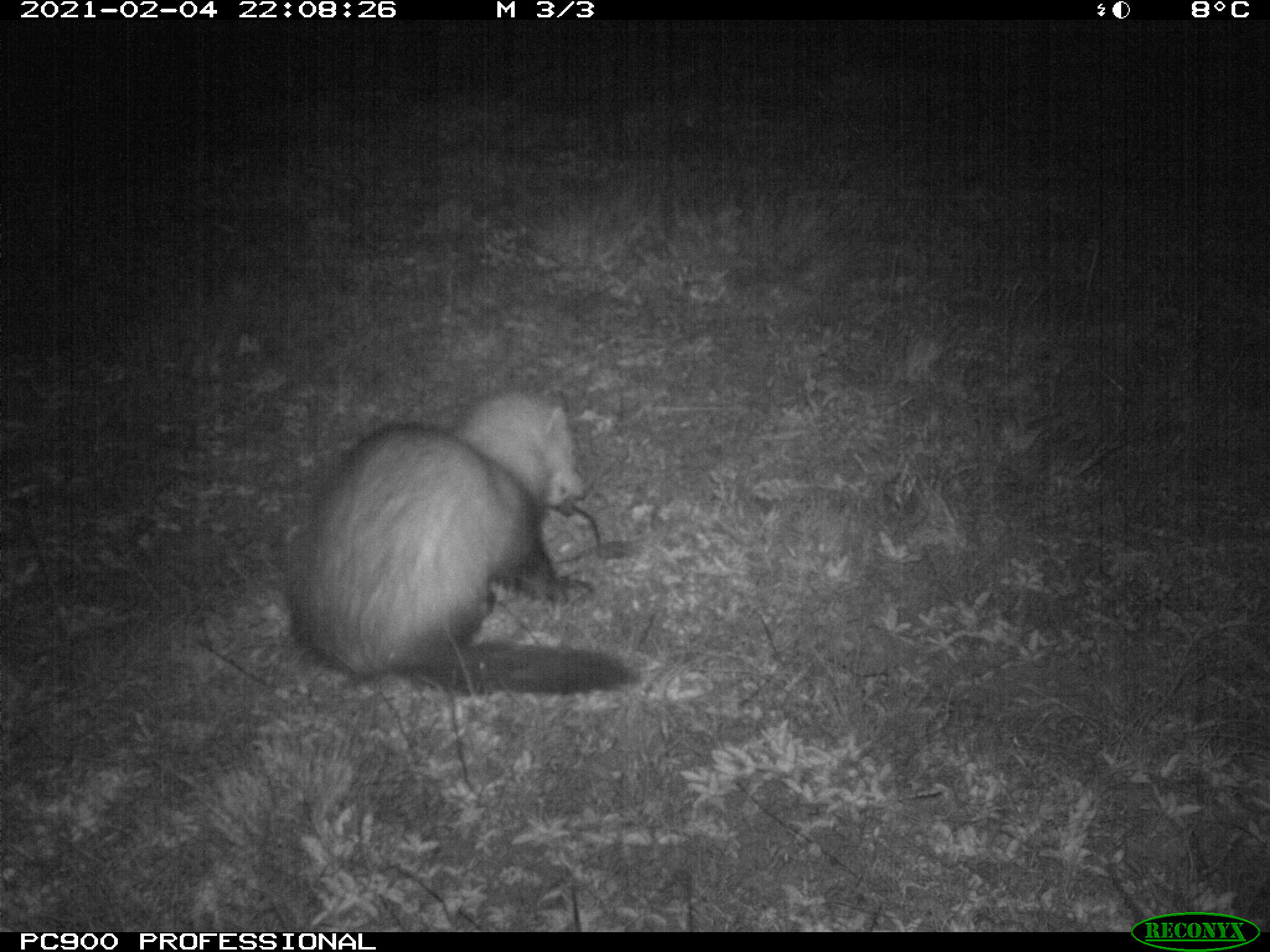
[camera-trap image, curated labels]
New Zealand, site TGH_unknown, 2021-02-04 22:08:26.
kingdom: Animalia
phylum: Chordata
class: Mammalia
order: Carnivora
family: Mustelidae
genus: Mustela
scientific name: Mustela furo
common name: ferret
Ferret (Mustela furo).